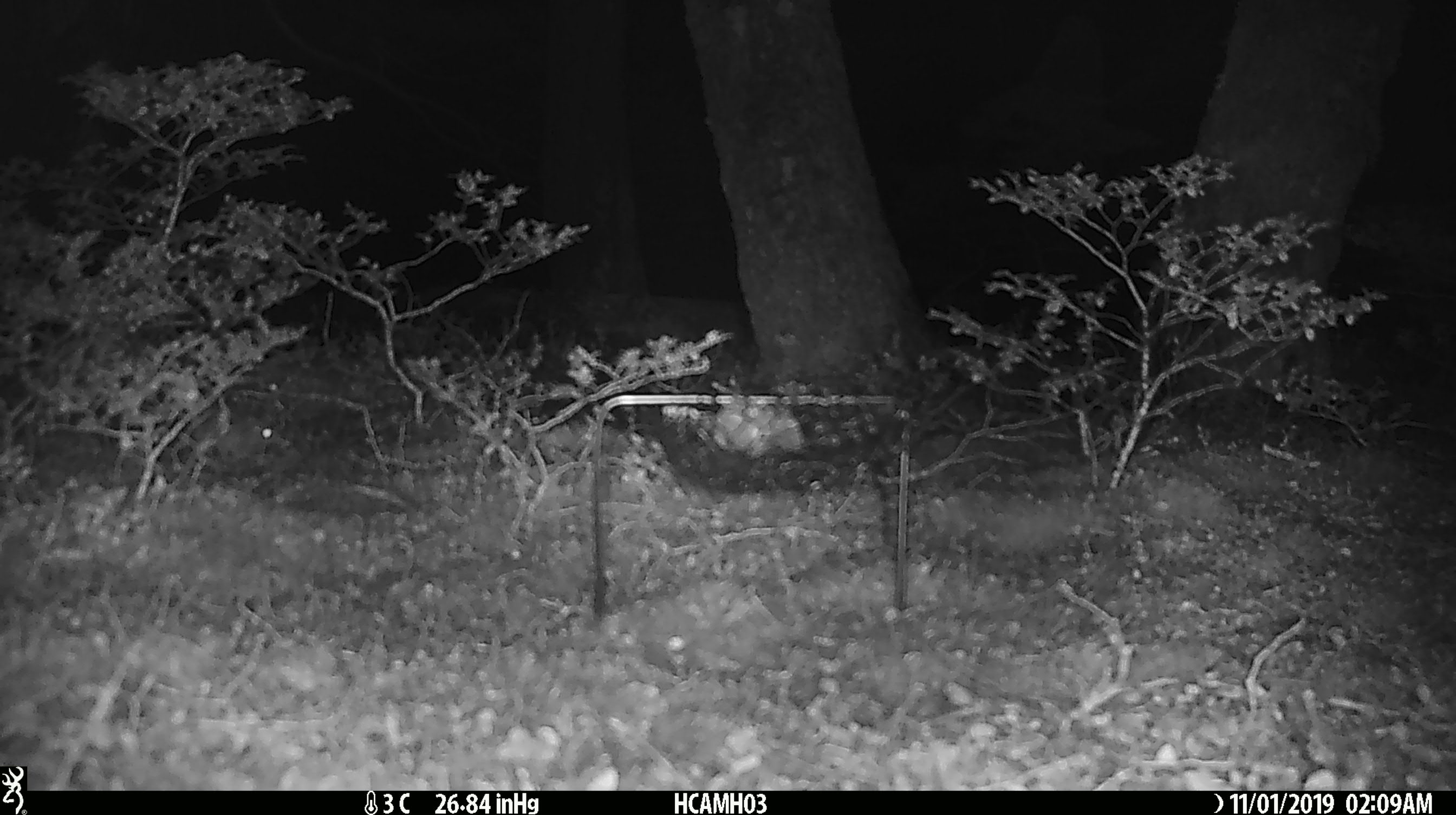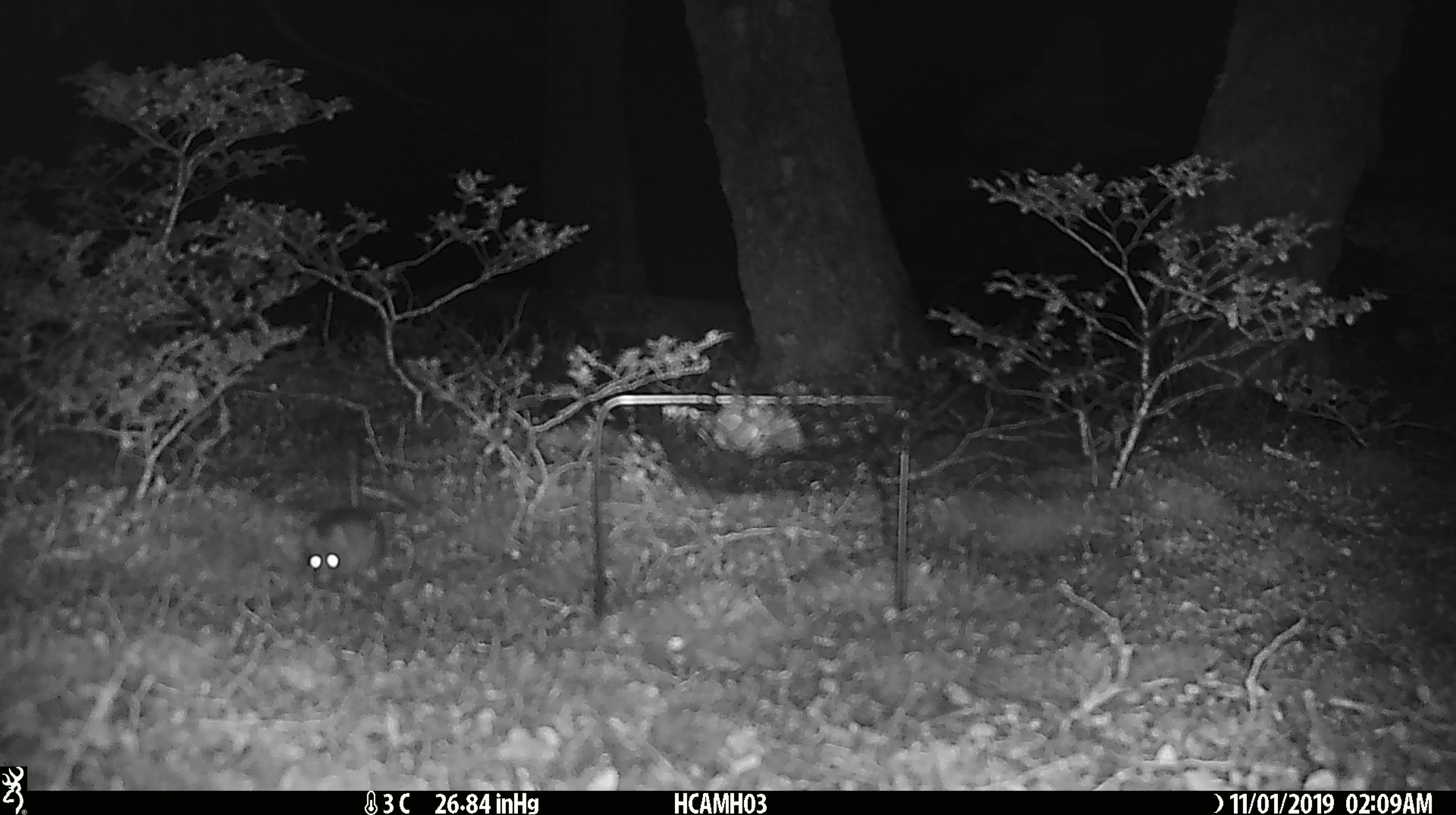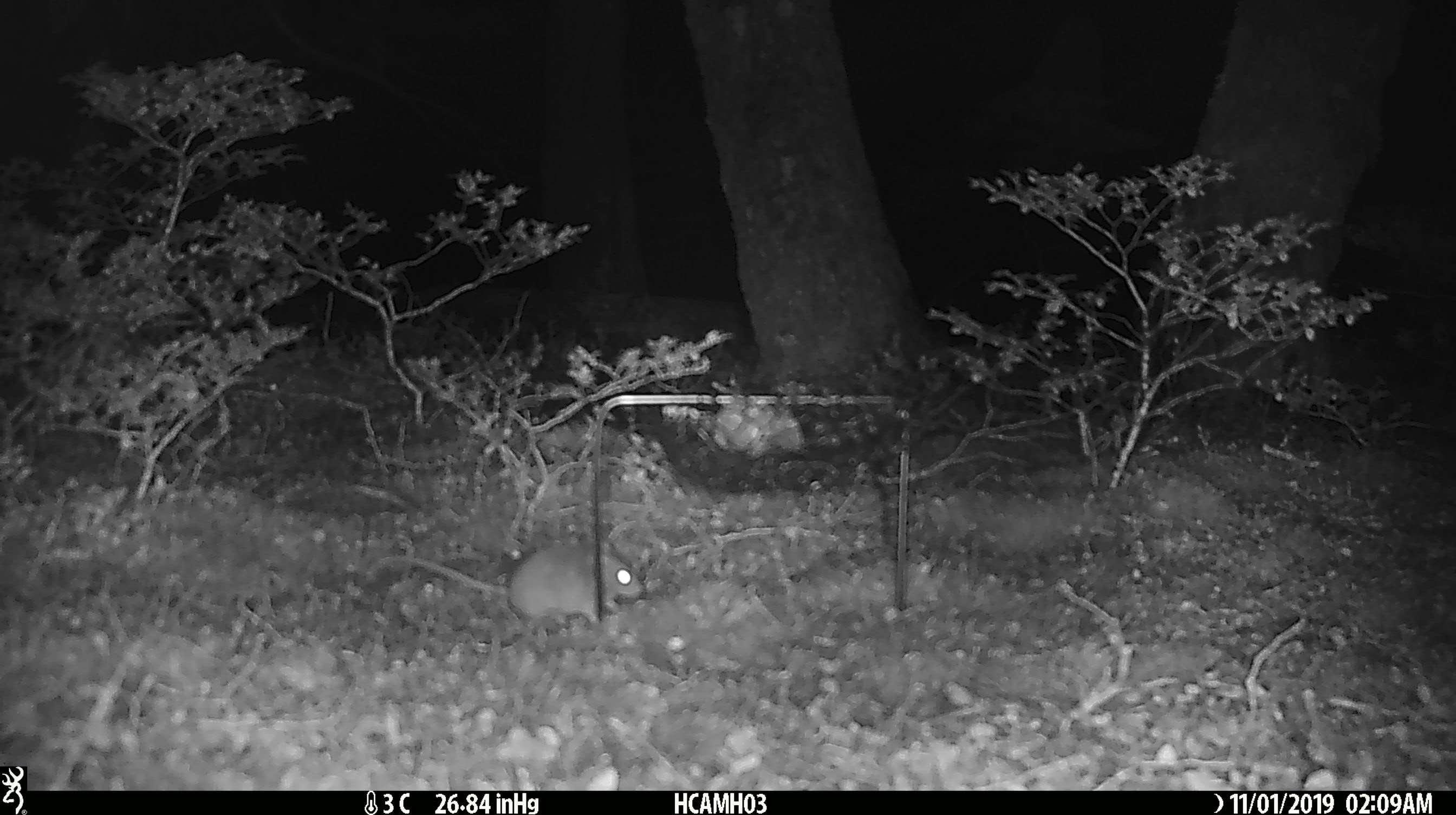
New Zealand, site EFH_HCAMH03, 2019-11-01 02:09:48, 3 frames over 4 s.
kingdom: Animalia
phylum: Chordata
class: Mammalia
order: Rodentia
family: Muridae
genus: Mus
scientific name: Mus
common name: mouse